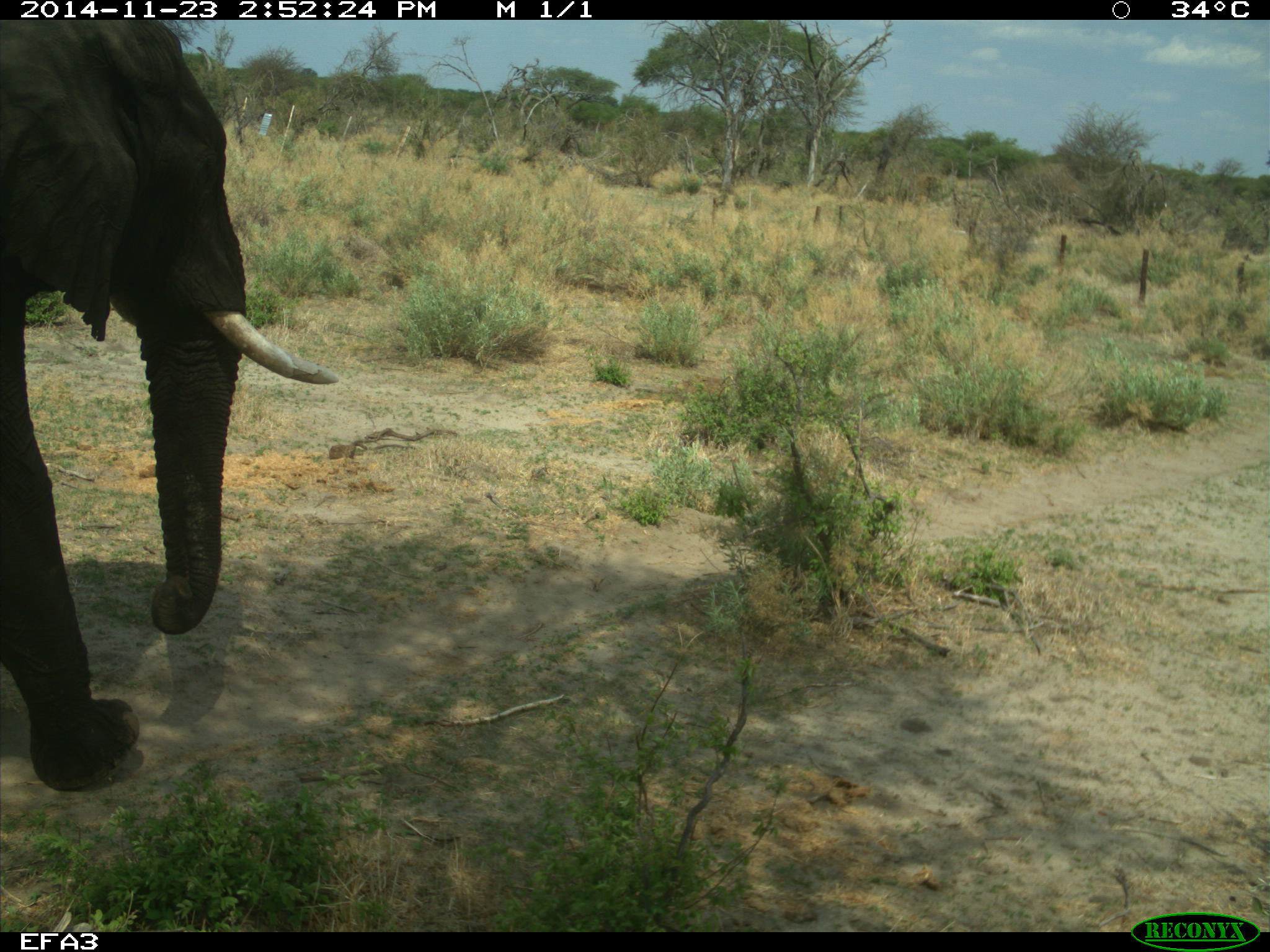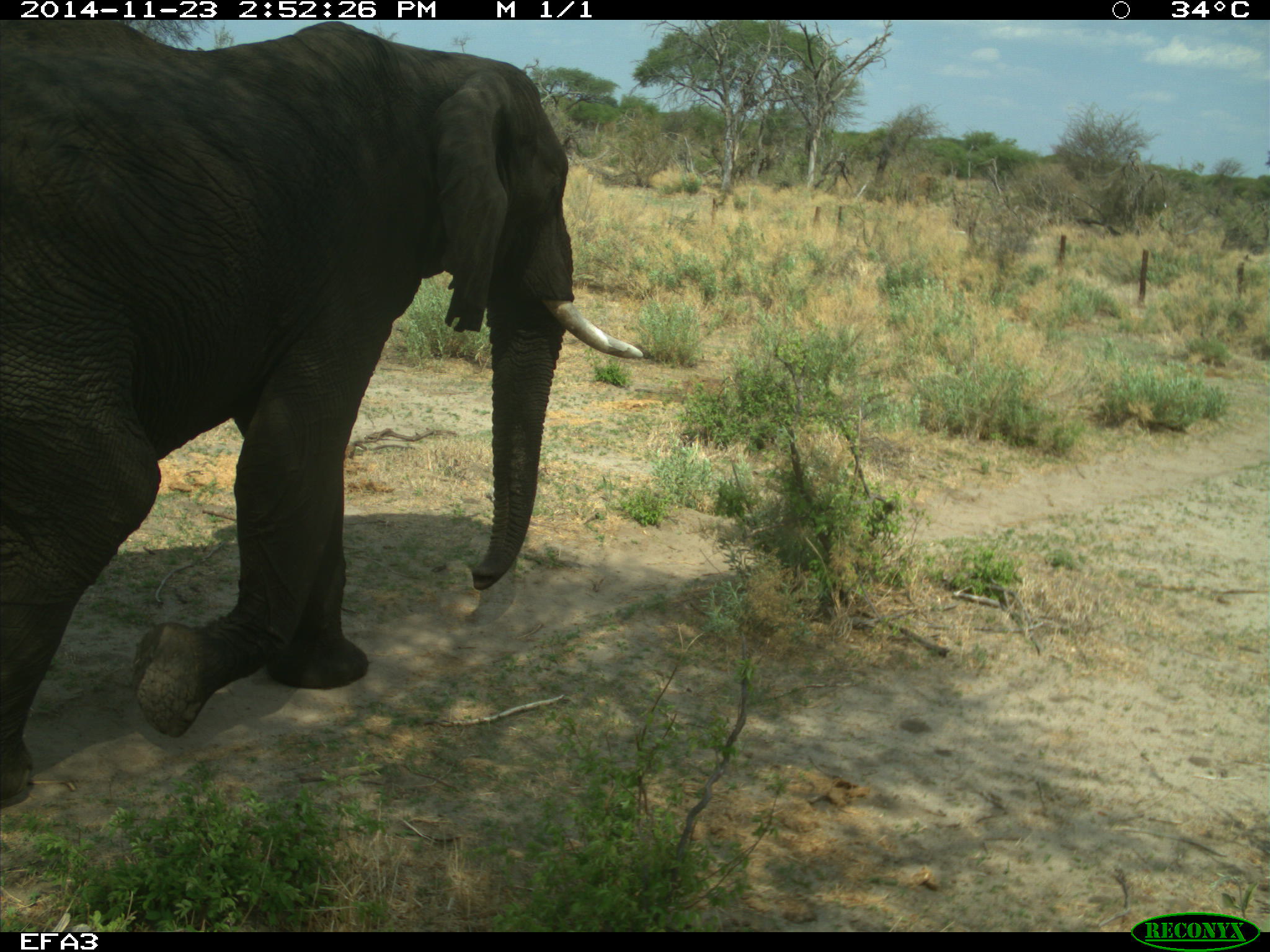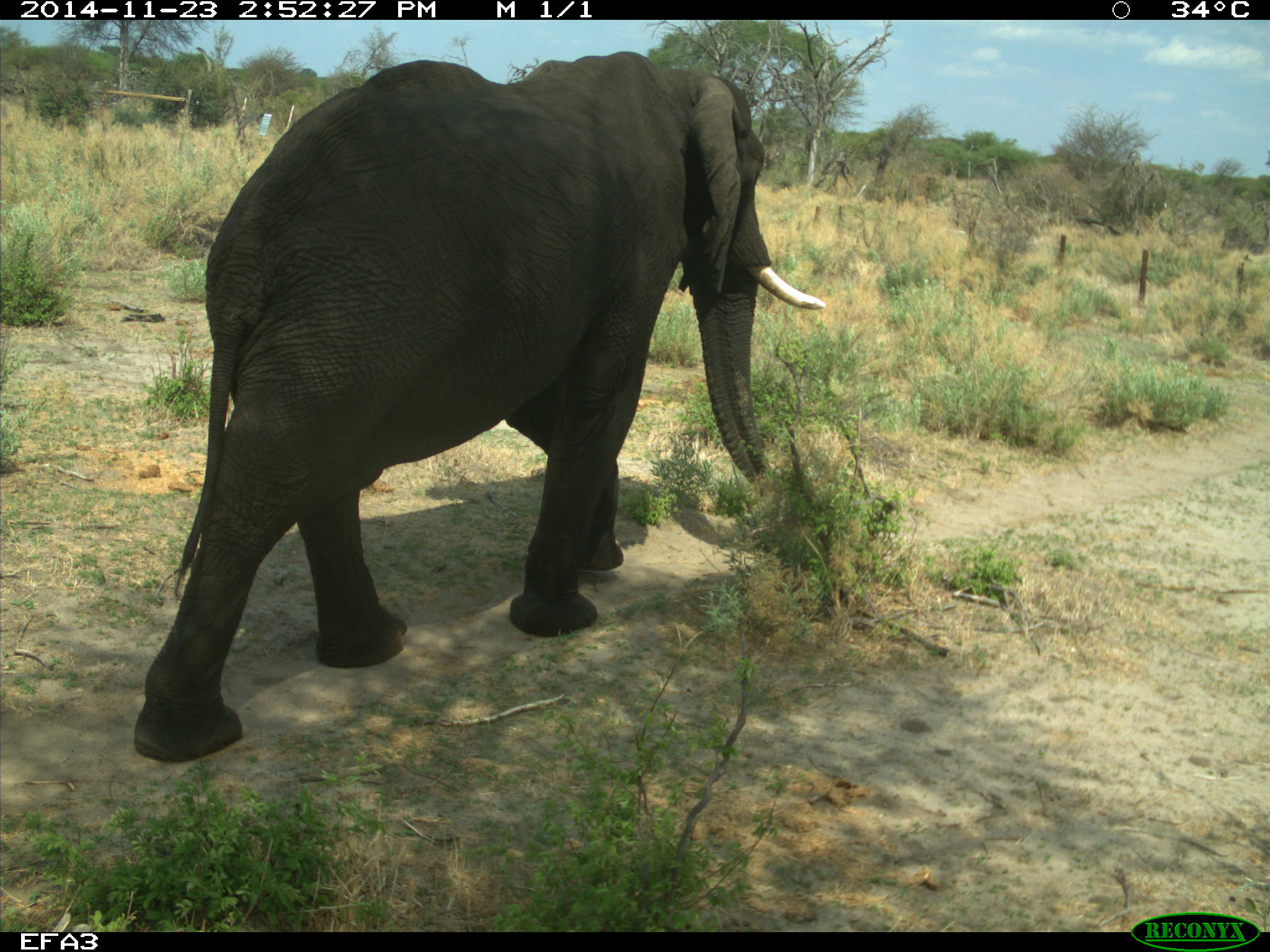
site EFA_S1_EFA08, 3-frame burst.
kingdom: Animalia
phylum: Chordata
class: Mammalia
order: Proboscidea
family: Elephantidae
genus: Loxodonta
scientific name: Loxodonta africana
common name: african bush elephant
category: elephant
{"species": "elephant (african bush elephant) (Loxodonta africana)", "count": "1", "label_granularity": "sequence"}